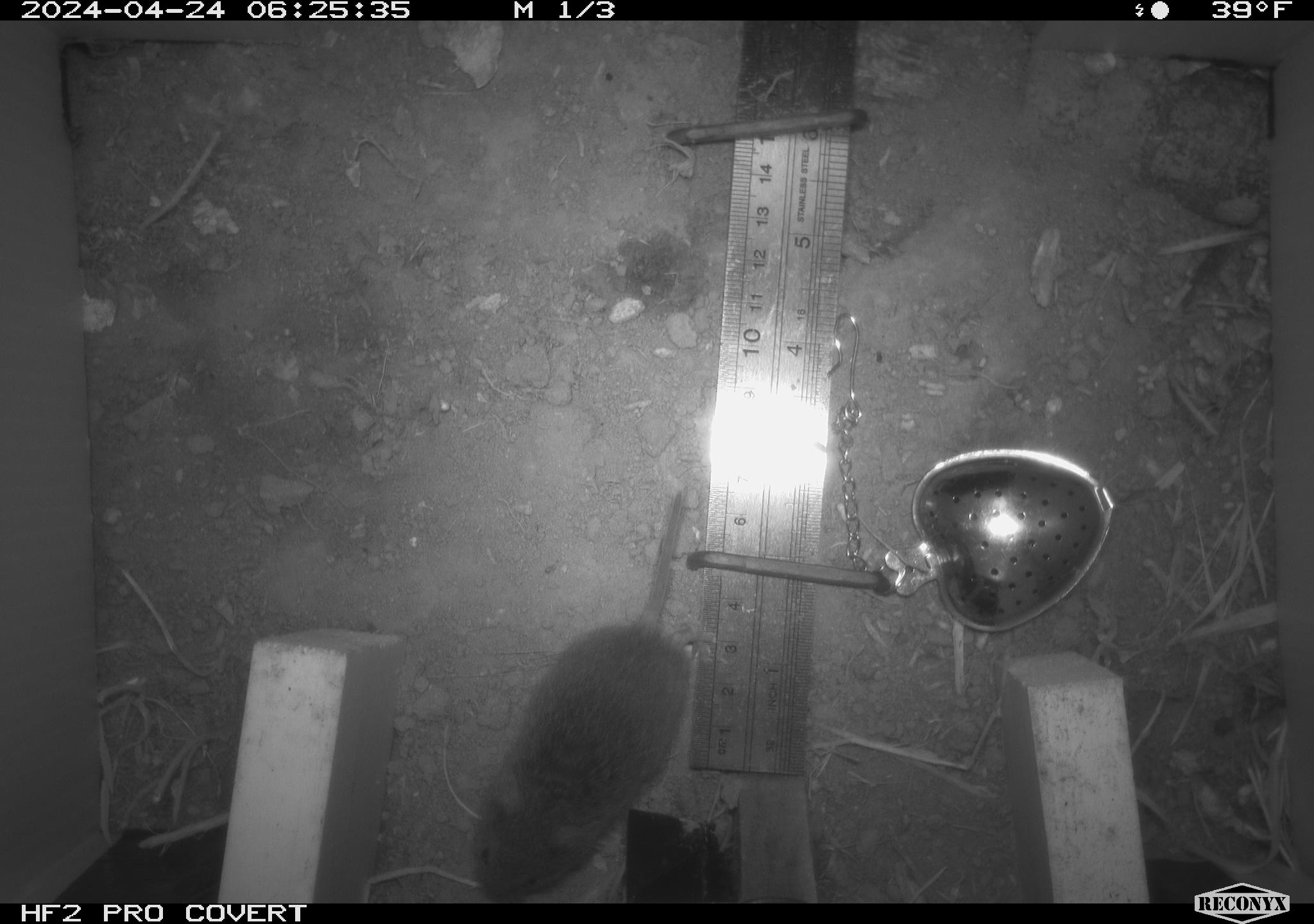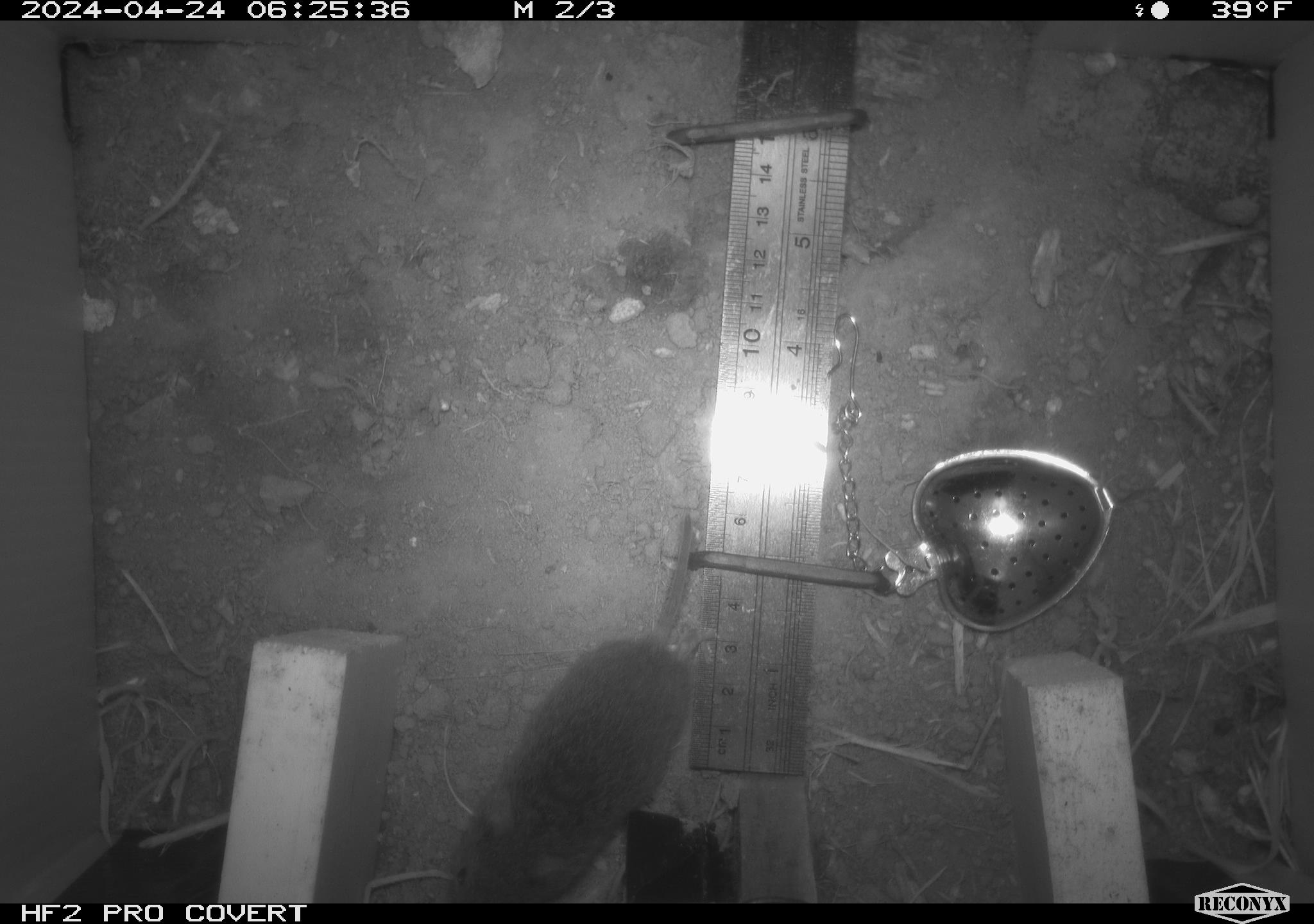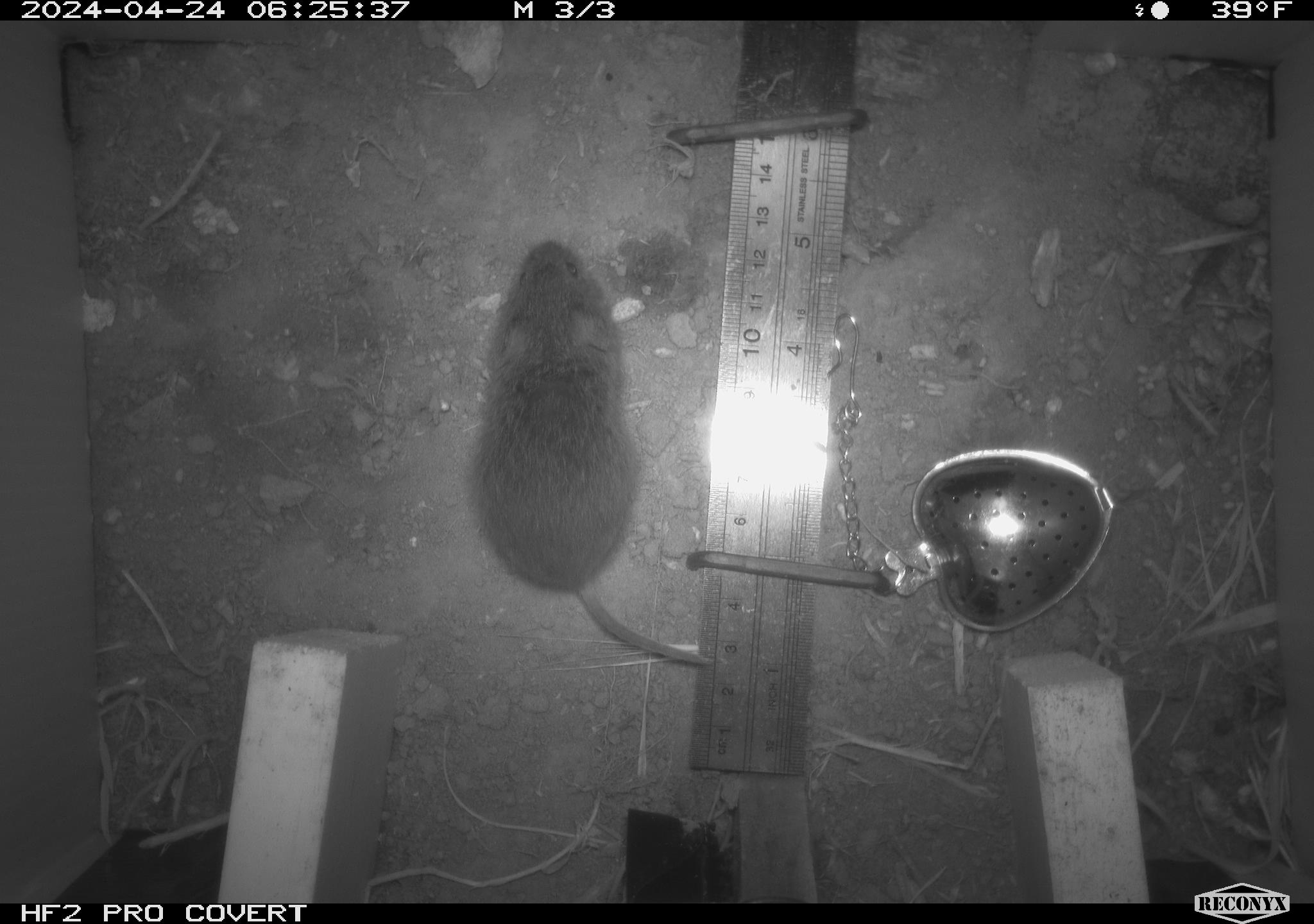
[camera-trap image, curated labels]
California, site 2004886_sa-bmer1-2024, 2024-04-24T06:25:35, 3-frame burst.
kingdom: Animalia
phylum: Chordata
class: Mammalia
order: Rodentia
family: Cricetidae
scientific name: Arvicolinae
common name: voles, lemmings, and muskrats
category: arvicolinae subfamily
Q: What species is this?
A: Arvicolinae subfamily (voles, lemmings, and muskrats) (Arvicolinae).